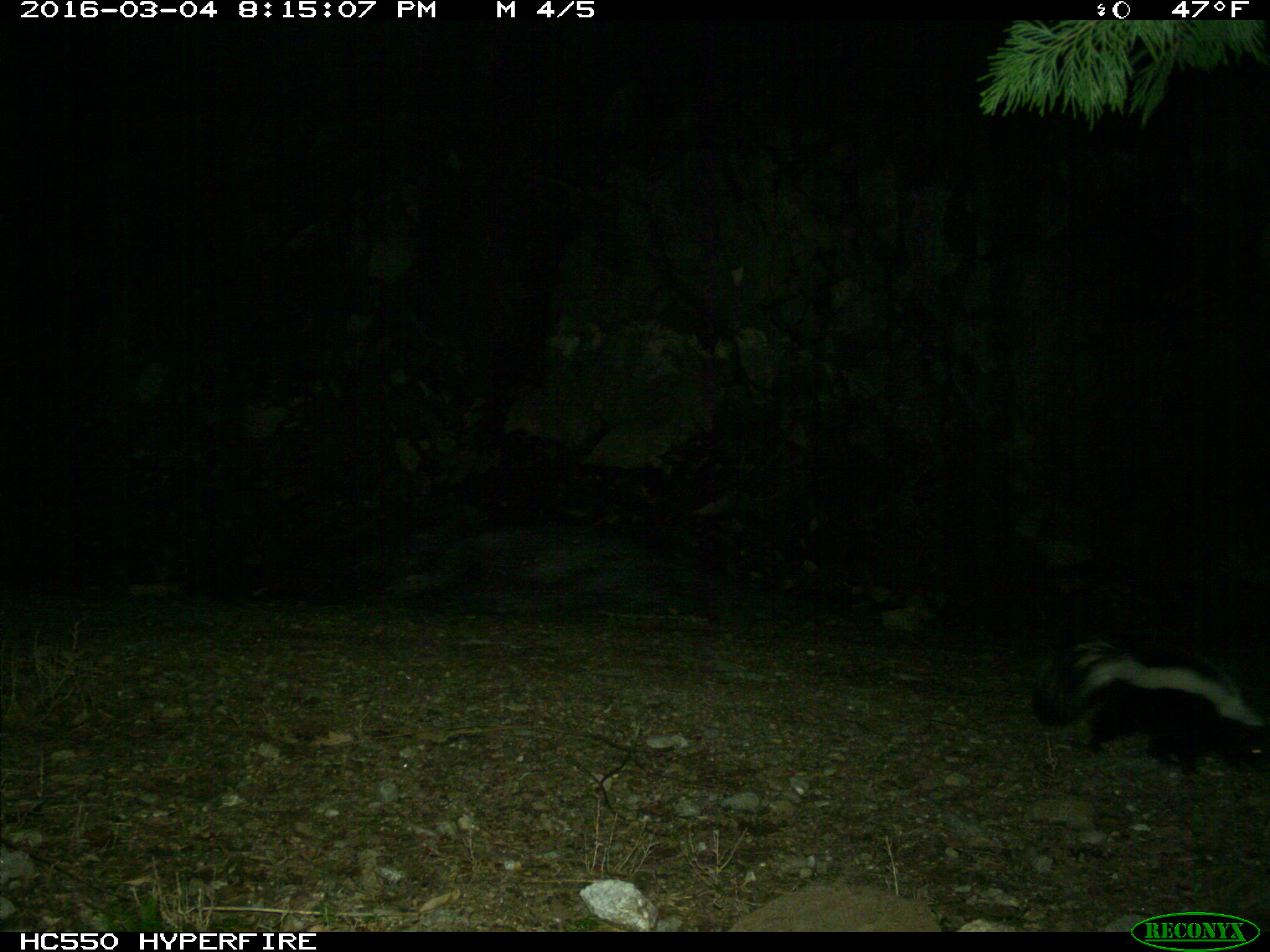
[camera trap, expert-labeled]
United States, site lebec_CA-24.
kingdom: Animalia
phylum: Chordata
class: Mammalia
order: Carnivora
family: Mephitidae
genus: Mephitis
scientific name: Mephitis mephitis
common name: striped skunk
Mephitis mephitis (striped skunk).